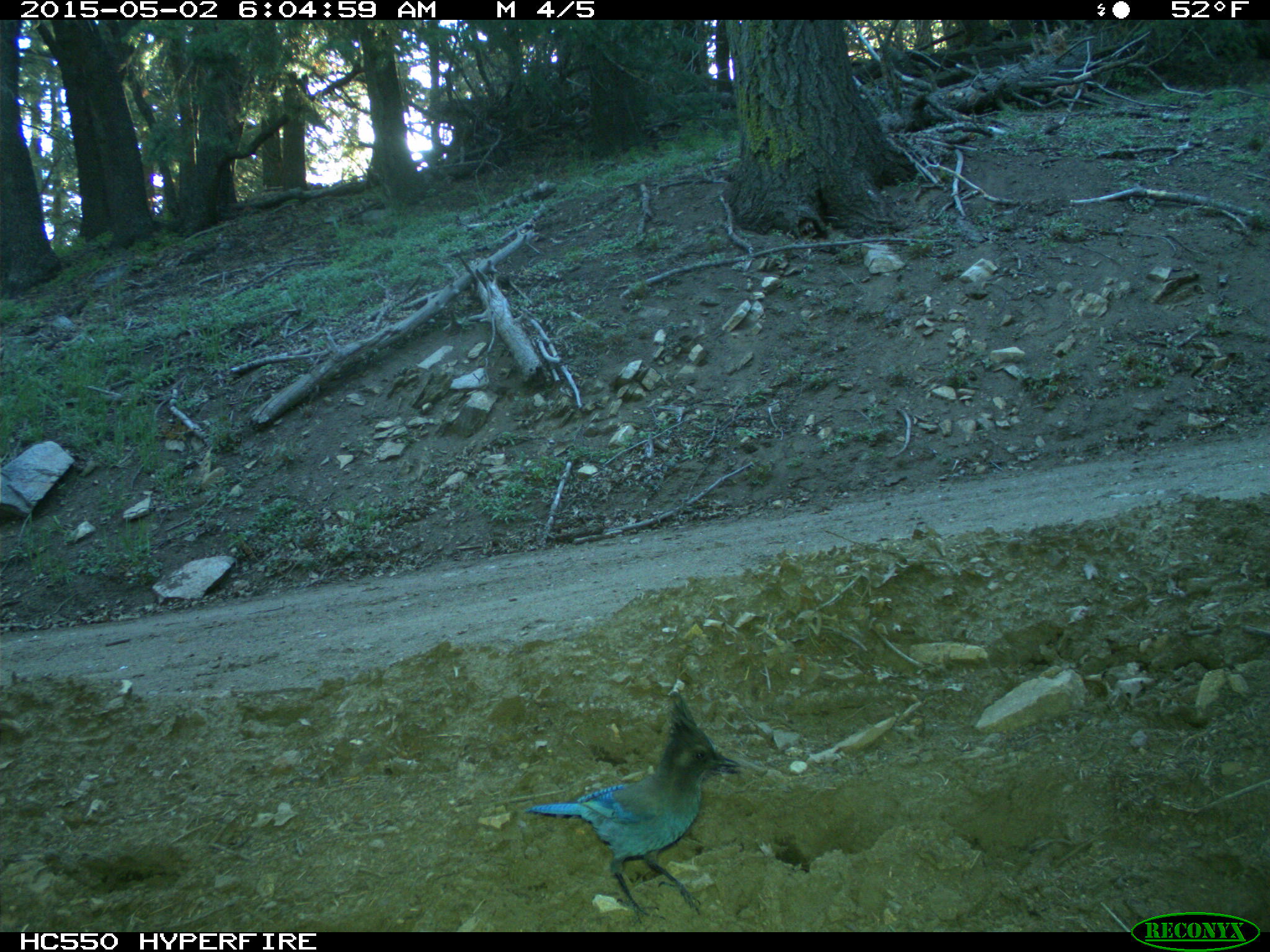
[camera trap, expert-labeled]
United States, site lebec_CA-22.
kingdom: Animalia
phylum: Chordata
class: Aves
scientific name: Aves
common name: birds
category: unidentified bird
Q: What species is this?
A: Unidentified bird (birds) (Aves).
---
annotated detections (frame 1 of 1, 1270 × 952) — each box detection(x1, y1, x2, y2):
animal: detection(522, 687, 744, 928)